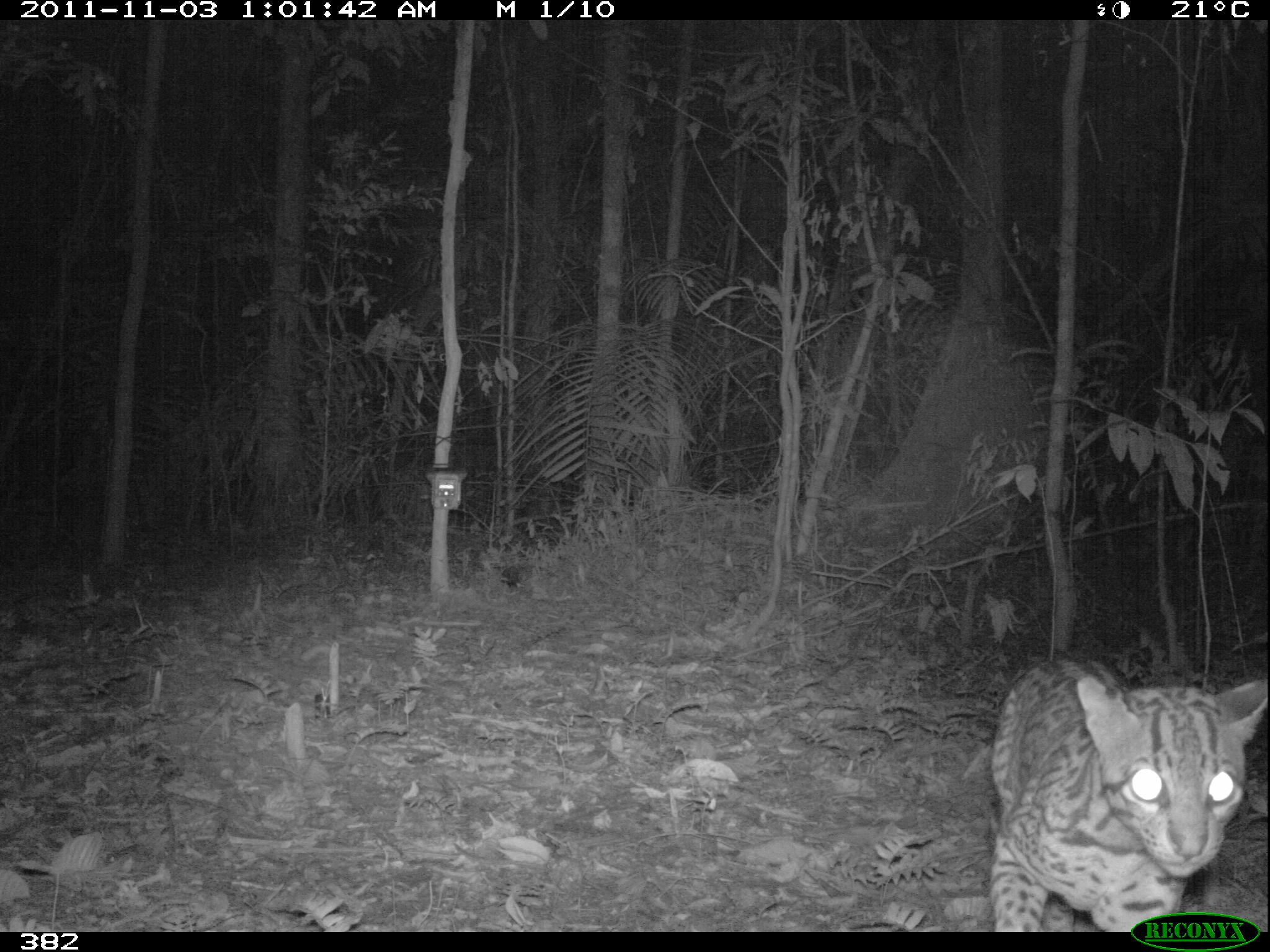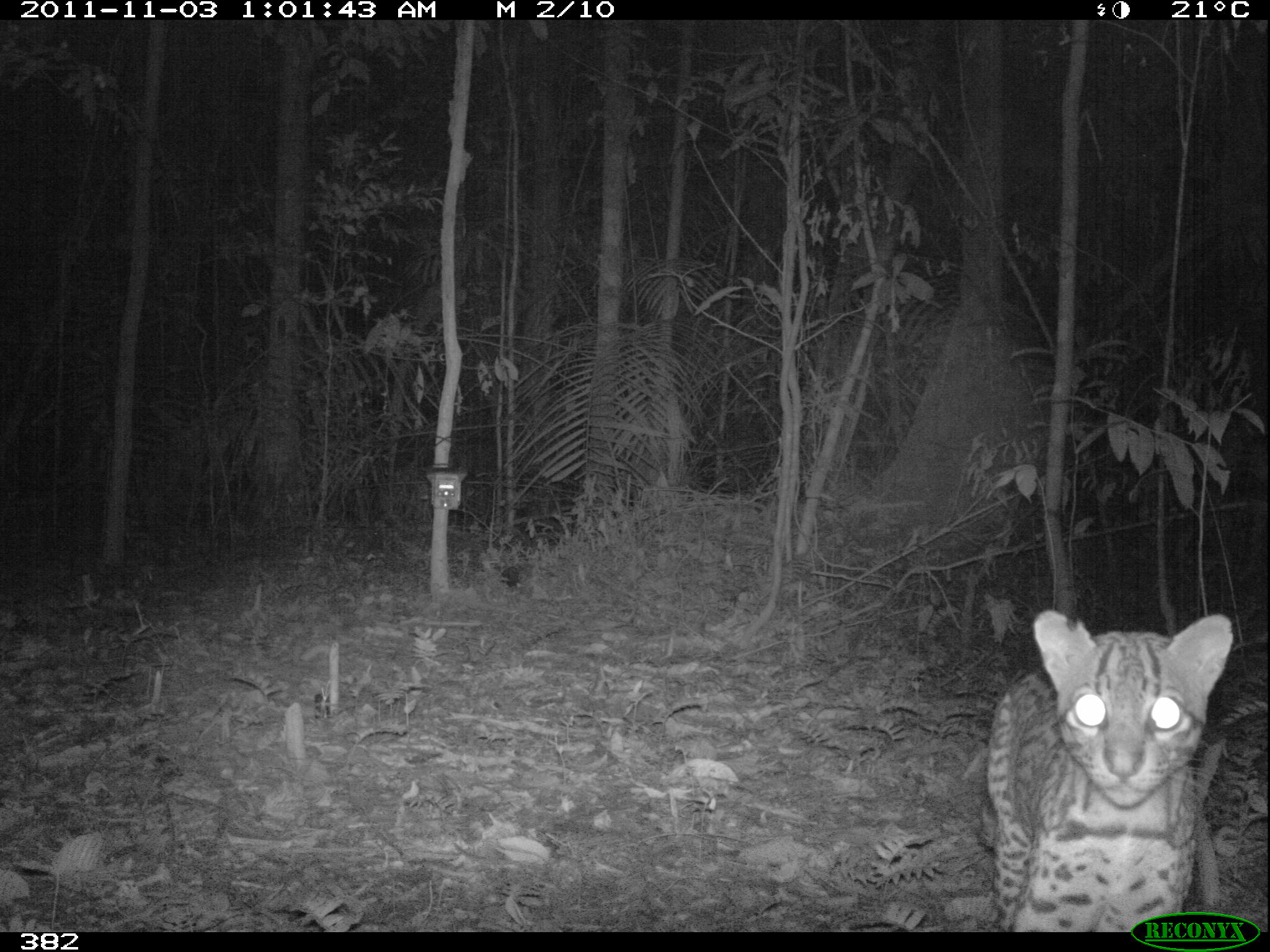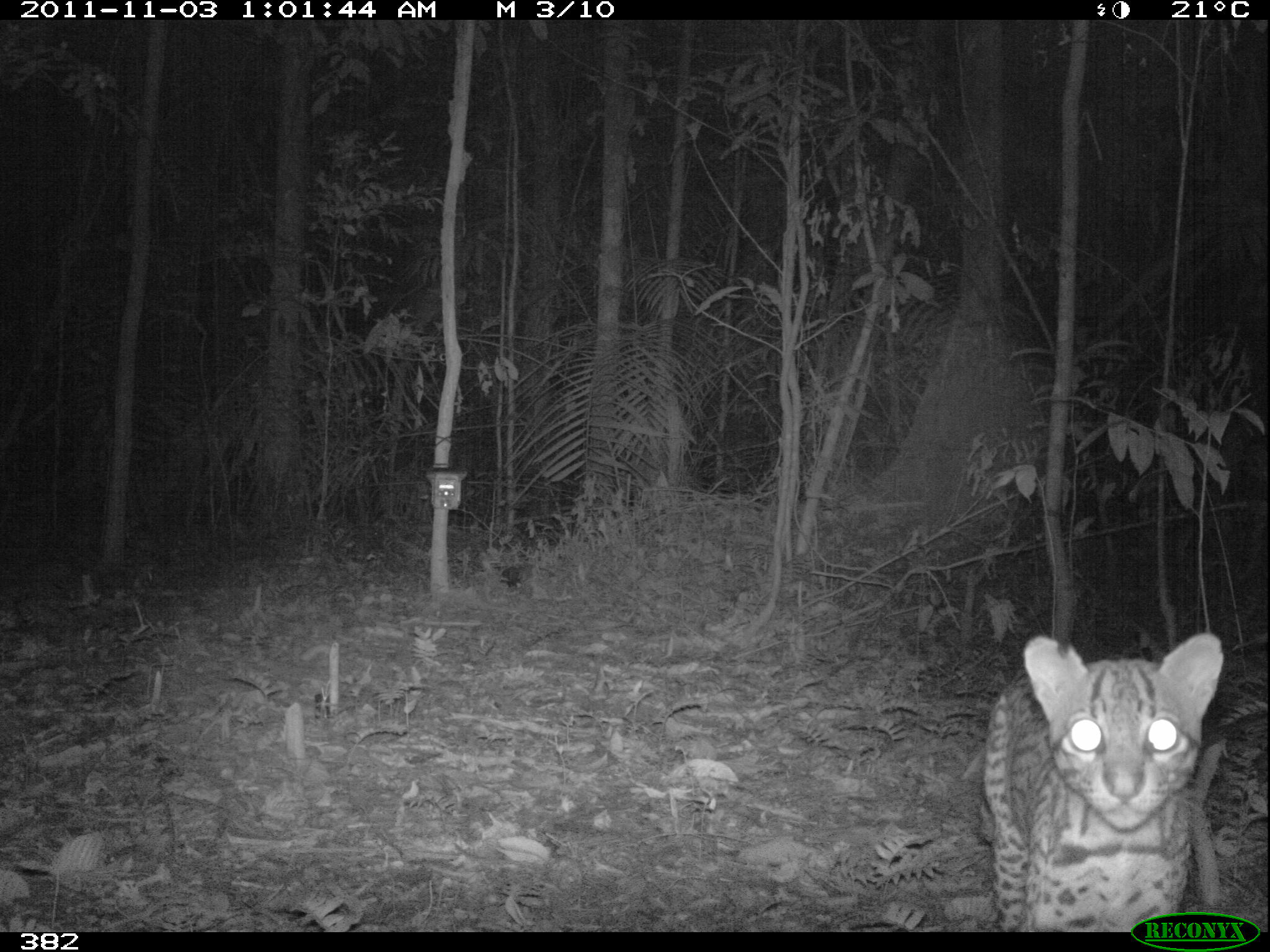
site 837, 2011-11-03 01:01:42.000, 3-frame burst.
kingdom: Animalia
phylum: Chordata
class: Mammalia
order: Carnivora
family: Felidae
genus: Leopardus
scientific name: Leopardus pardalis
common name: ocelot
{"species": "Leopardus pardalis (ocelot)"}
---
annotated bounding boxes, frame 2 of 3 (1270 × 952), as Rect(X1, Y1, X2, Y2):
leopardus pardalis: Rect(985, 606, 1237, 928)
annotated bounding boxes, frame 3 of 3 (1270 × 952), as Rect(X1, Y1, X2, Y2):
leopardus pardalis: Rect(979, 629, 1228, 932)